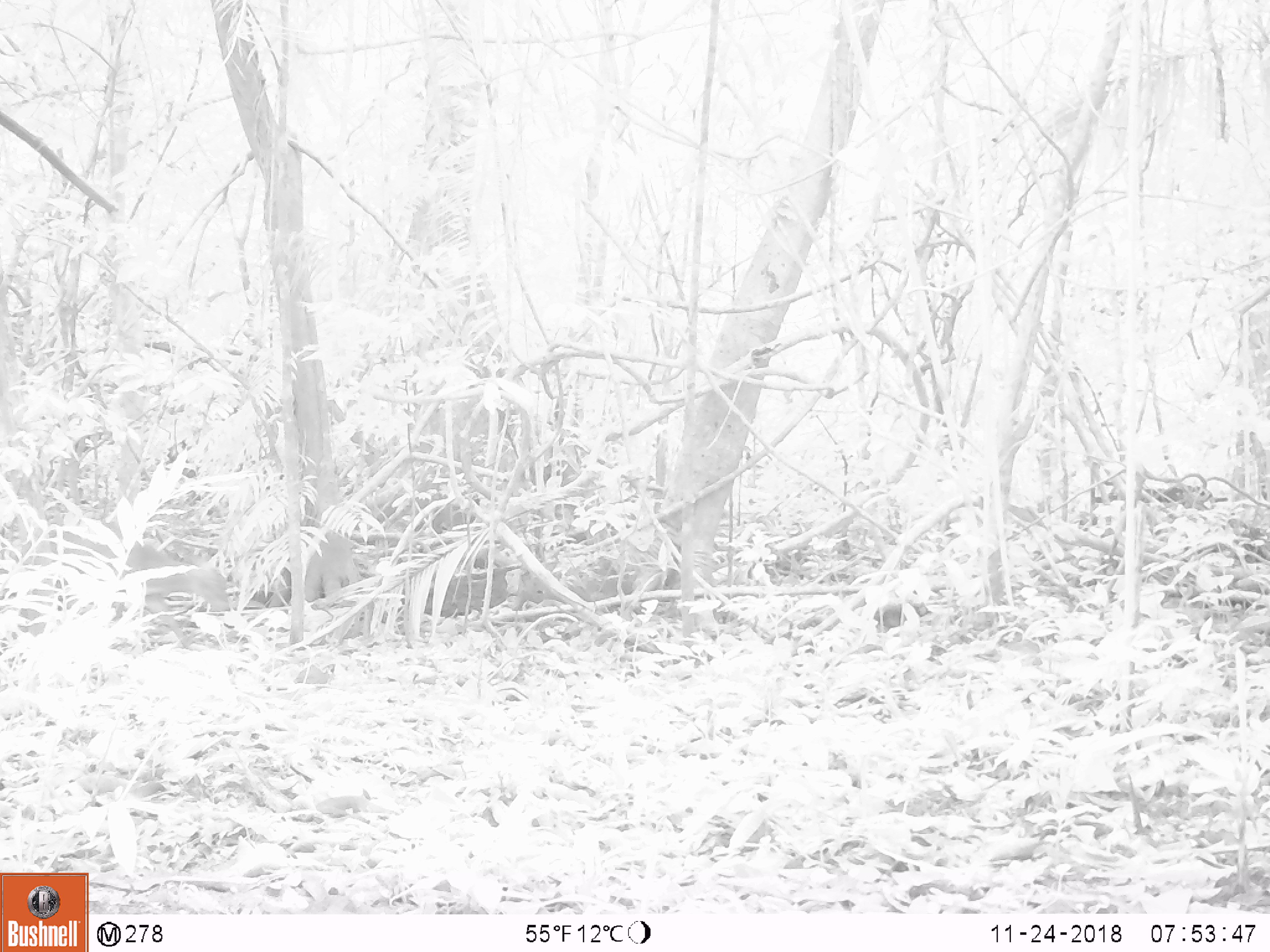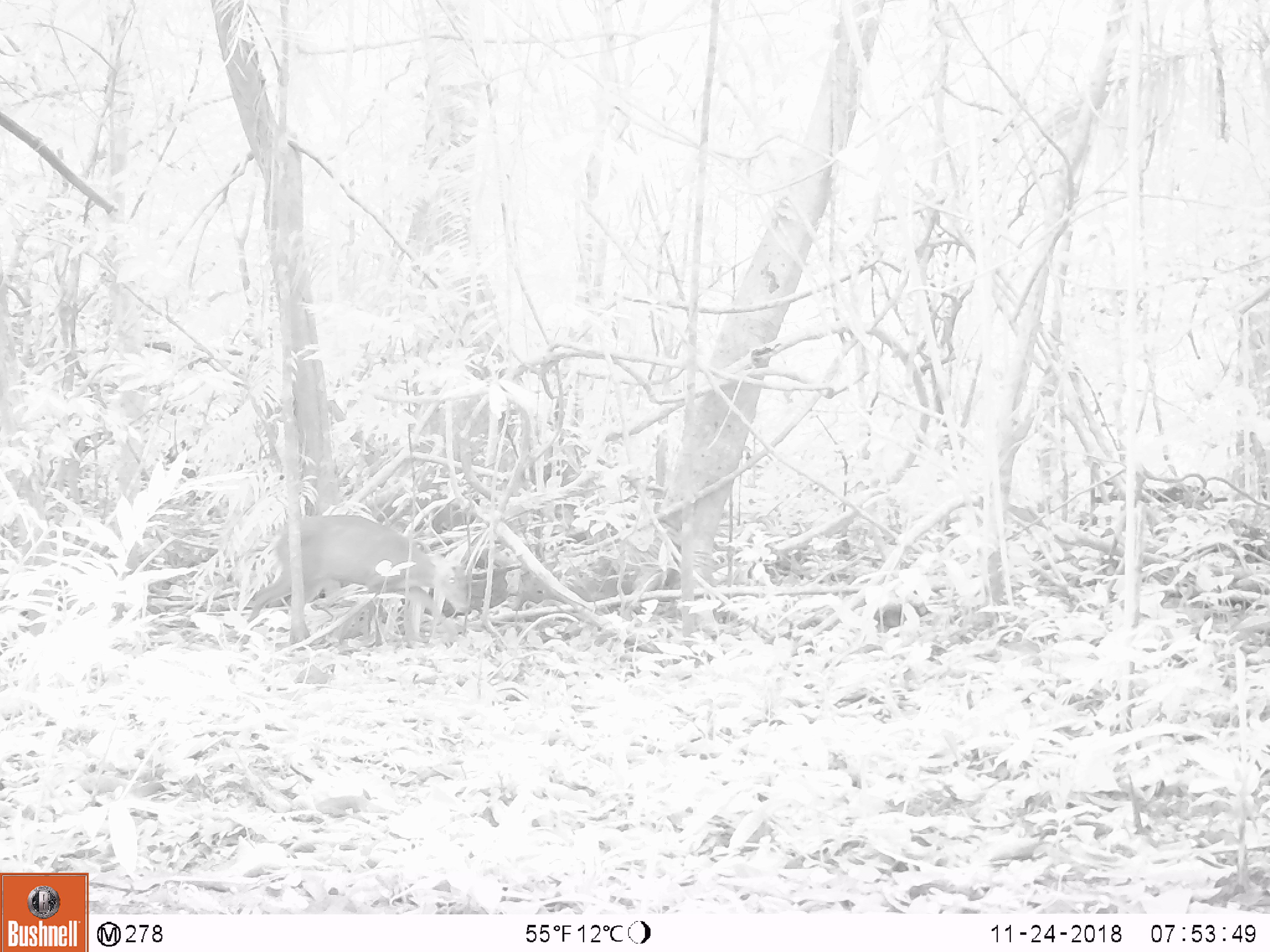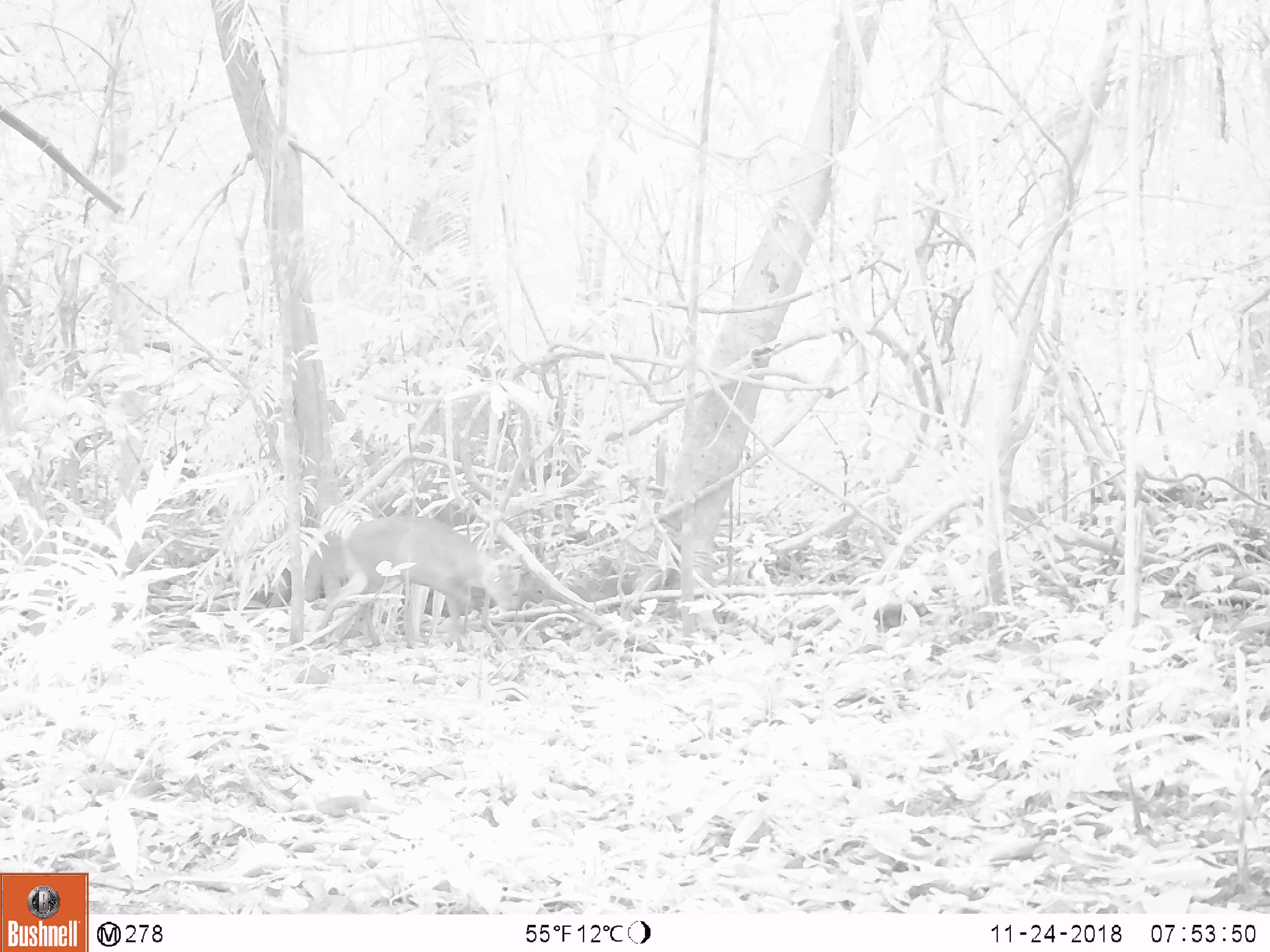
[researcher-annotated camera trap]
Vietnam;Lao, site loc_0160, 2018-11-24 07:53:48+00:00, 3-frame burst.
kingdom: Animalia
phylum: Chordata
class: Mammalia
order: Artiodactyla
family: Cervidae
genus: Muntiacus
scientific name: Muntiacus rooseveltorum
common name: roosevelt's muntjac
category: roosevelts muntjac group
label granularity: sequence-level